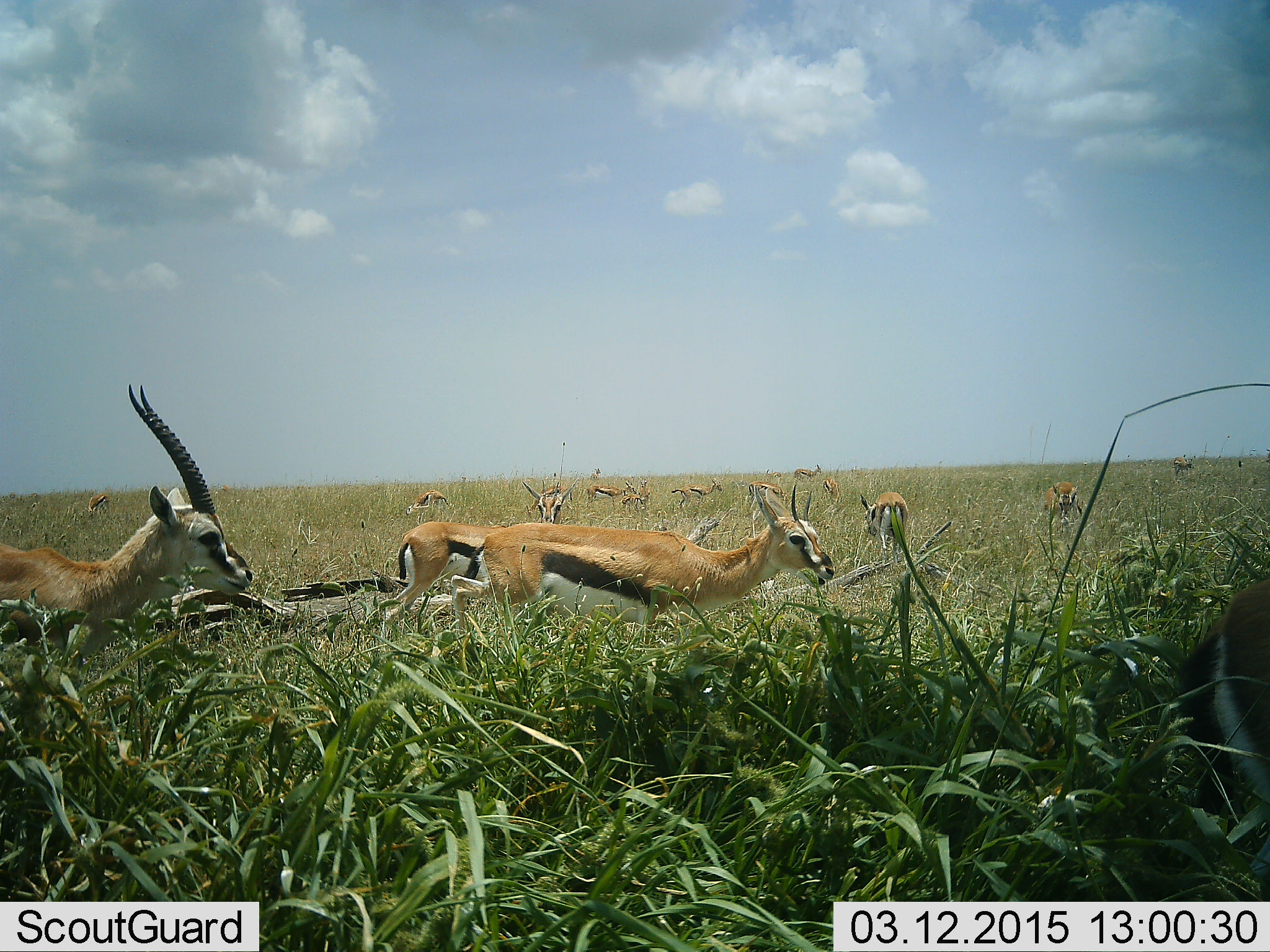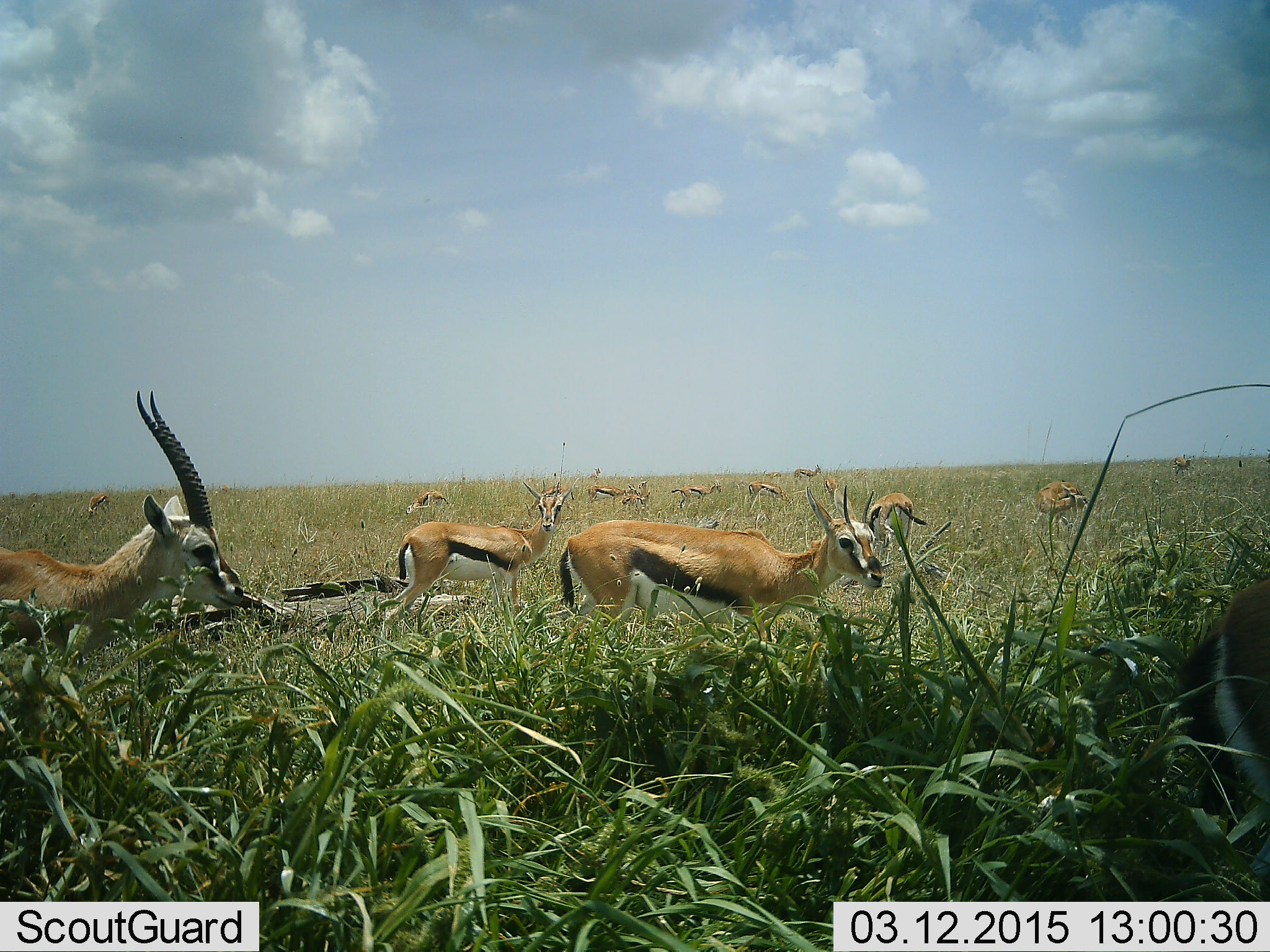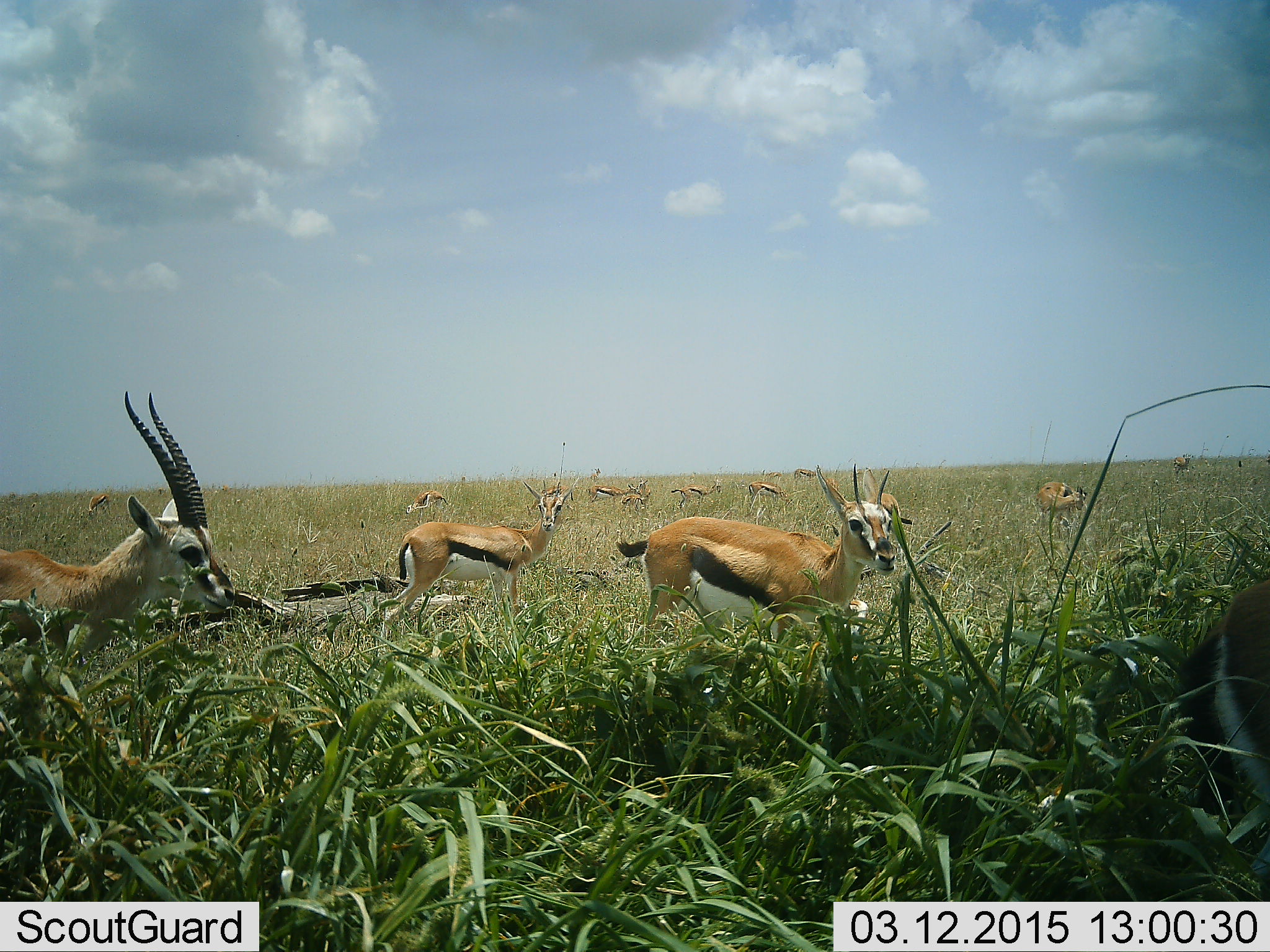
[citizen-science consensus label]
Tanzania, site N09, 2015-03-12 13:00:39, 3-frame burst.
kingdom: Animalia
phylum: Chordata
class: Mammalia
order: Artiodactyla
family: Bovidae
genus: Eudorcas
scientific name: Eudorcas thomsonii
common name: thomson's gazelle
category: gazellethomsons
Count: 11-50.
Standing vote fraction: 90%.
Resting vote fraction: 0%.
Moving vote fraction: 80%.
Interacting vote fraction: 0%.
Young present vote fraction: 0%.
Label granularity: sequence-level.